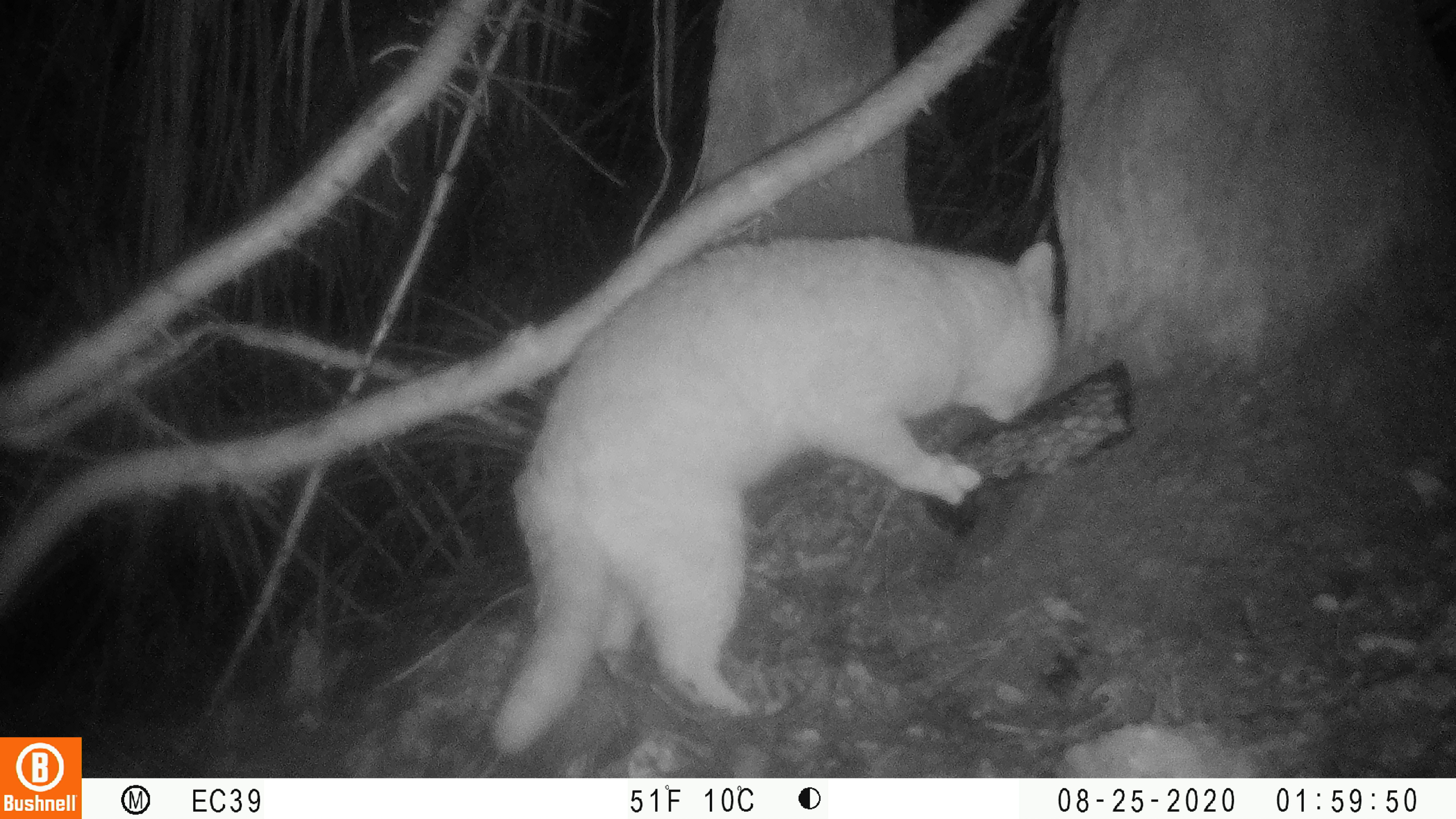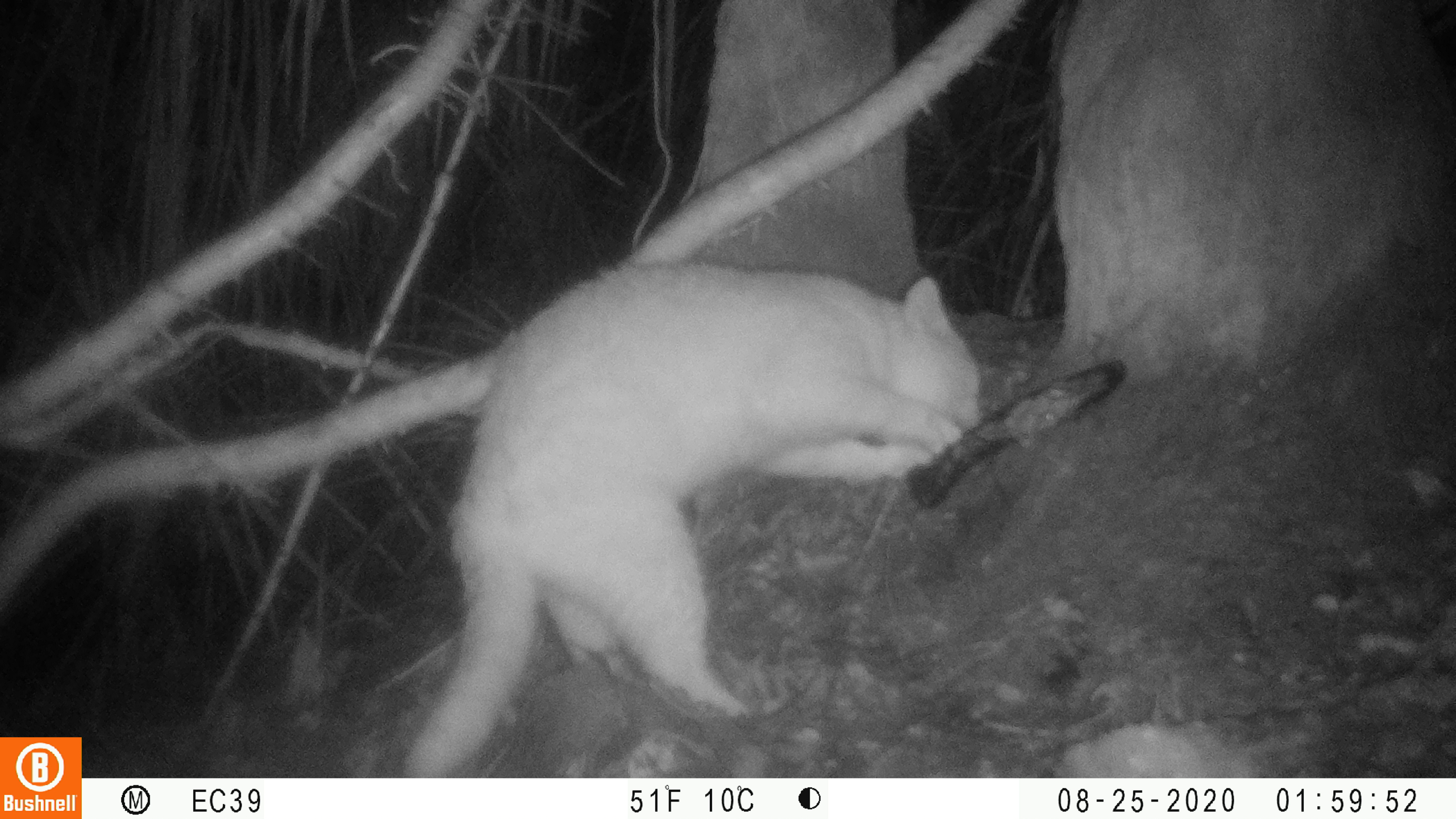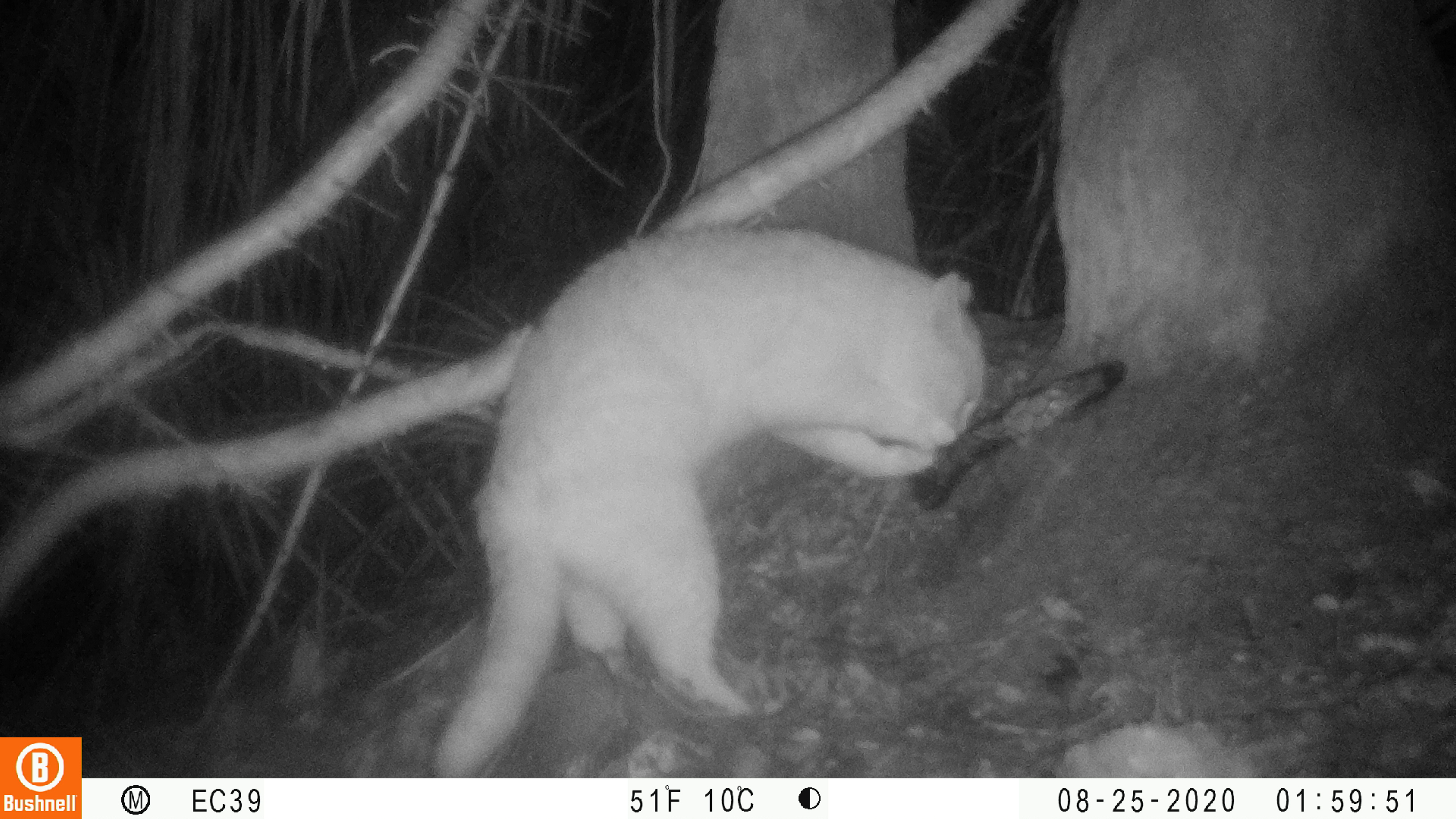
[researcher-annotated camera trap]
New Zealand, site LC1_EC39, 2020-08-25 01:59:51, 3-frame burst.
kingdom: Animalia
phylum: Chordata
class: Mammalia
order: Carnivora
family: Felidae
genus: Felis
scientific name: Felis catus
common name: domestic cat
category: cat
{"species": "cat (domestic cat) (Felis catus)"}